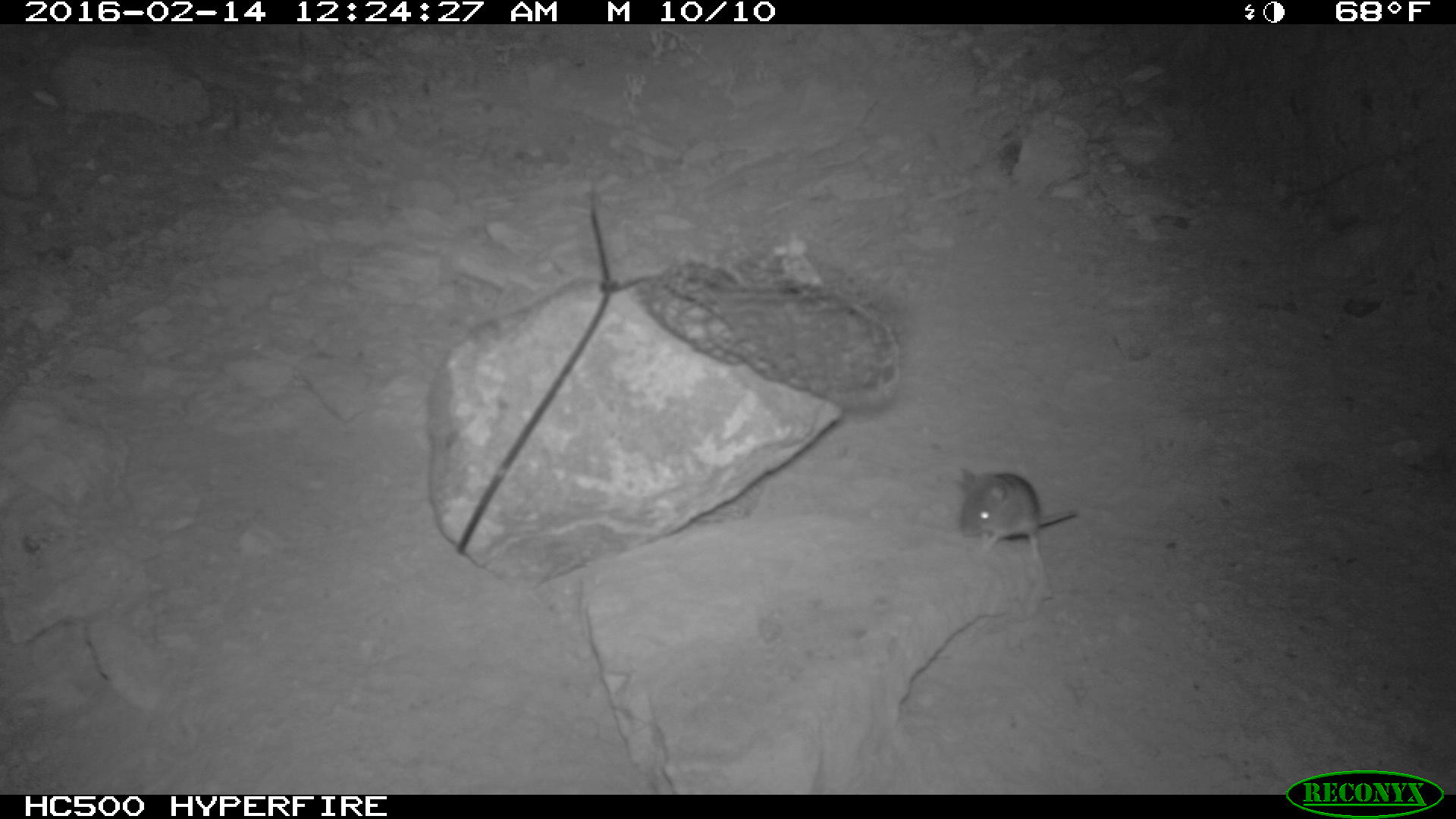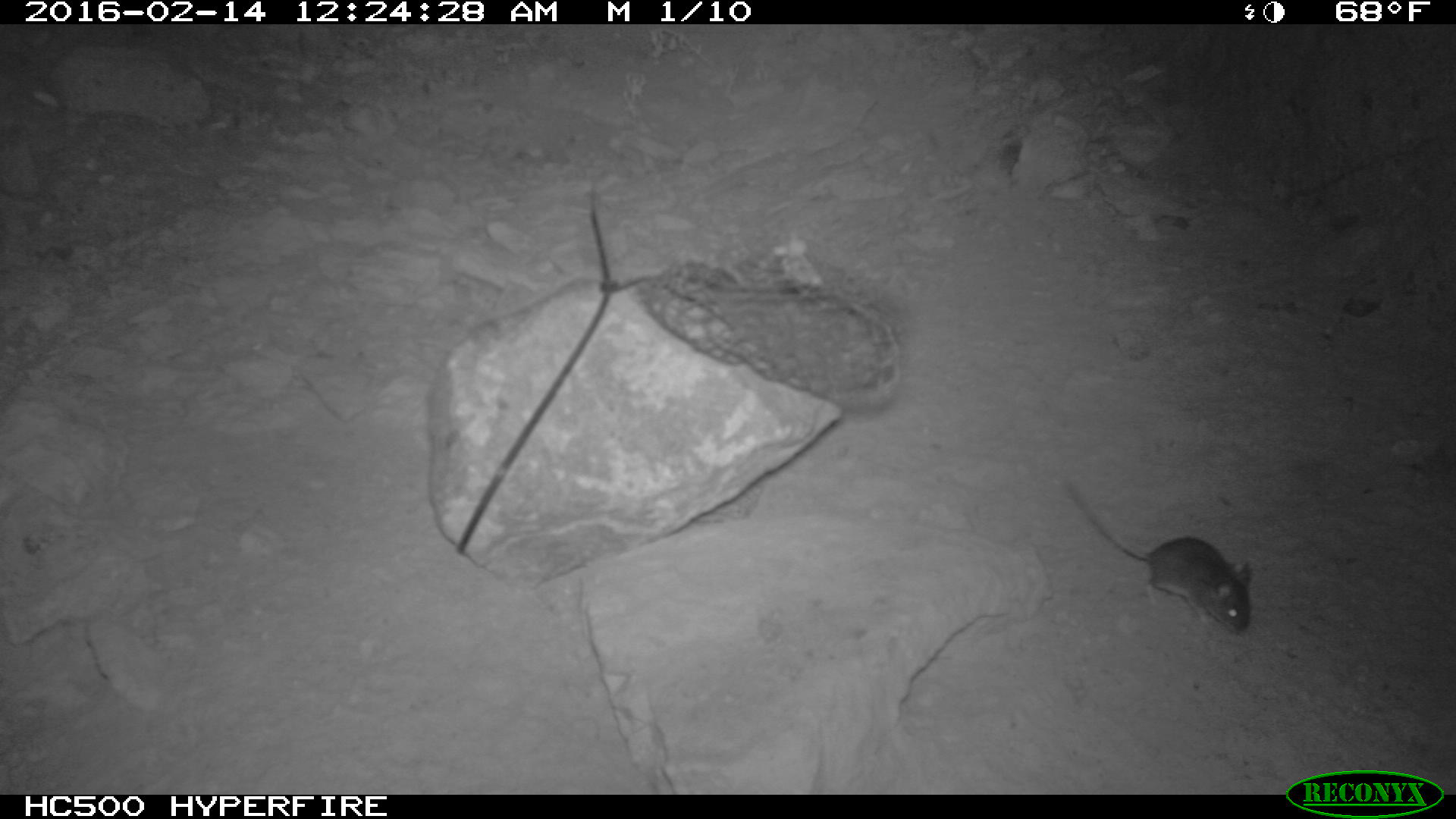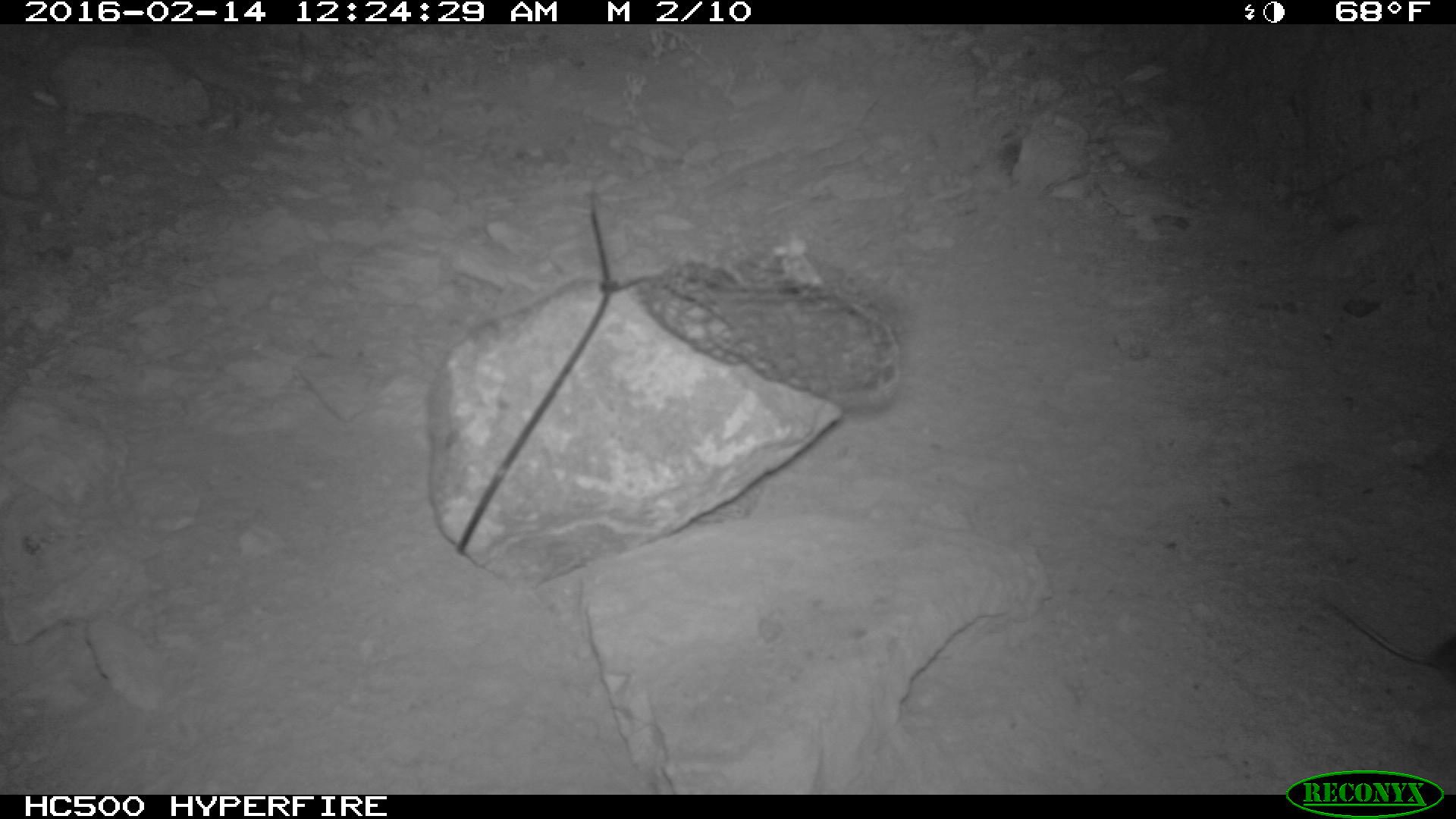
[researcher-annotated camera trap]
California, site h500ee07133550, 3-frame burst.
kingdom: Animalia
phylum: Chordata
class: Mammalia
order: Rodentia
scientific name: Rodentia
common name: rodent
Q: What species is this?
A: Rodent (Rodentia).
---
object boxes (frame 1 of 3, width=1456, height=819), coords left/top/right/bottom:
rodent: 956/467/1076/558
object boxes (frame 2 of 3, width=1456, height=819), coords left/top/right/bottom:
rodent: 1059/462/1253/635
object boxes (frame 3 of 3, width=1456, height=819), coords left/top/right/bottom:
rodent: 1325/595/1455/685